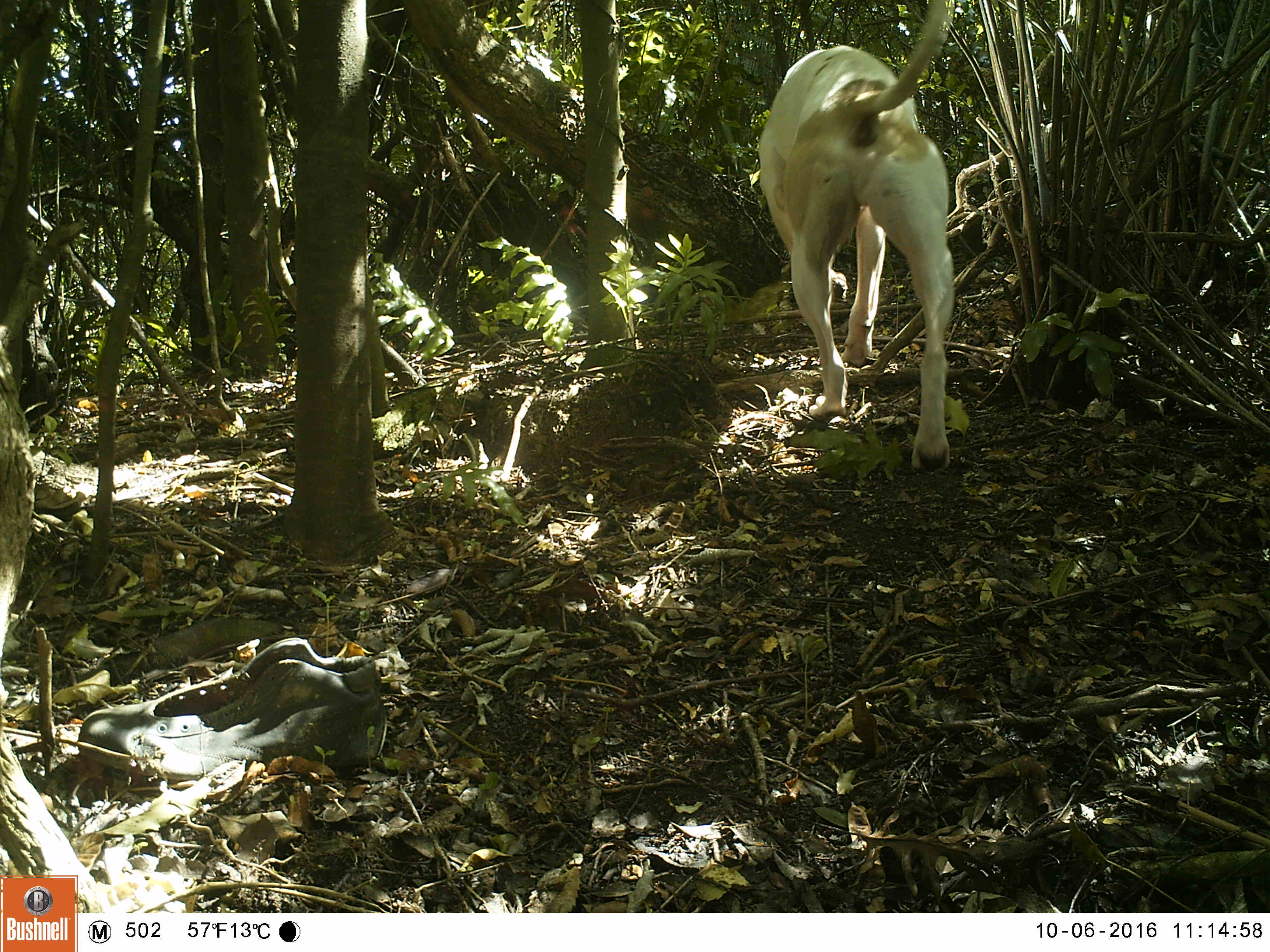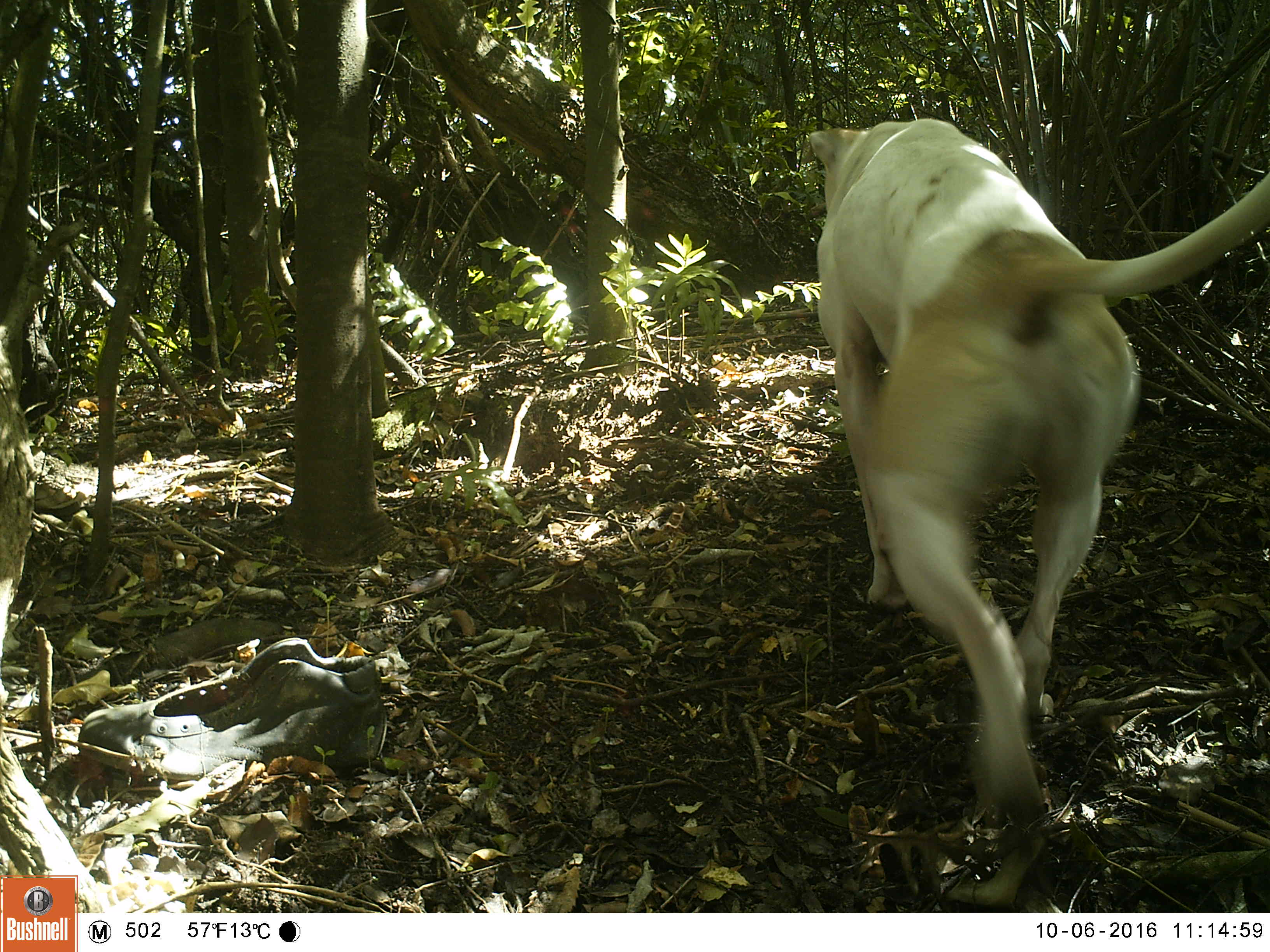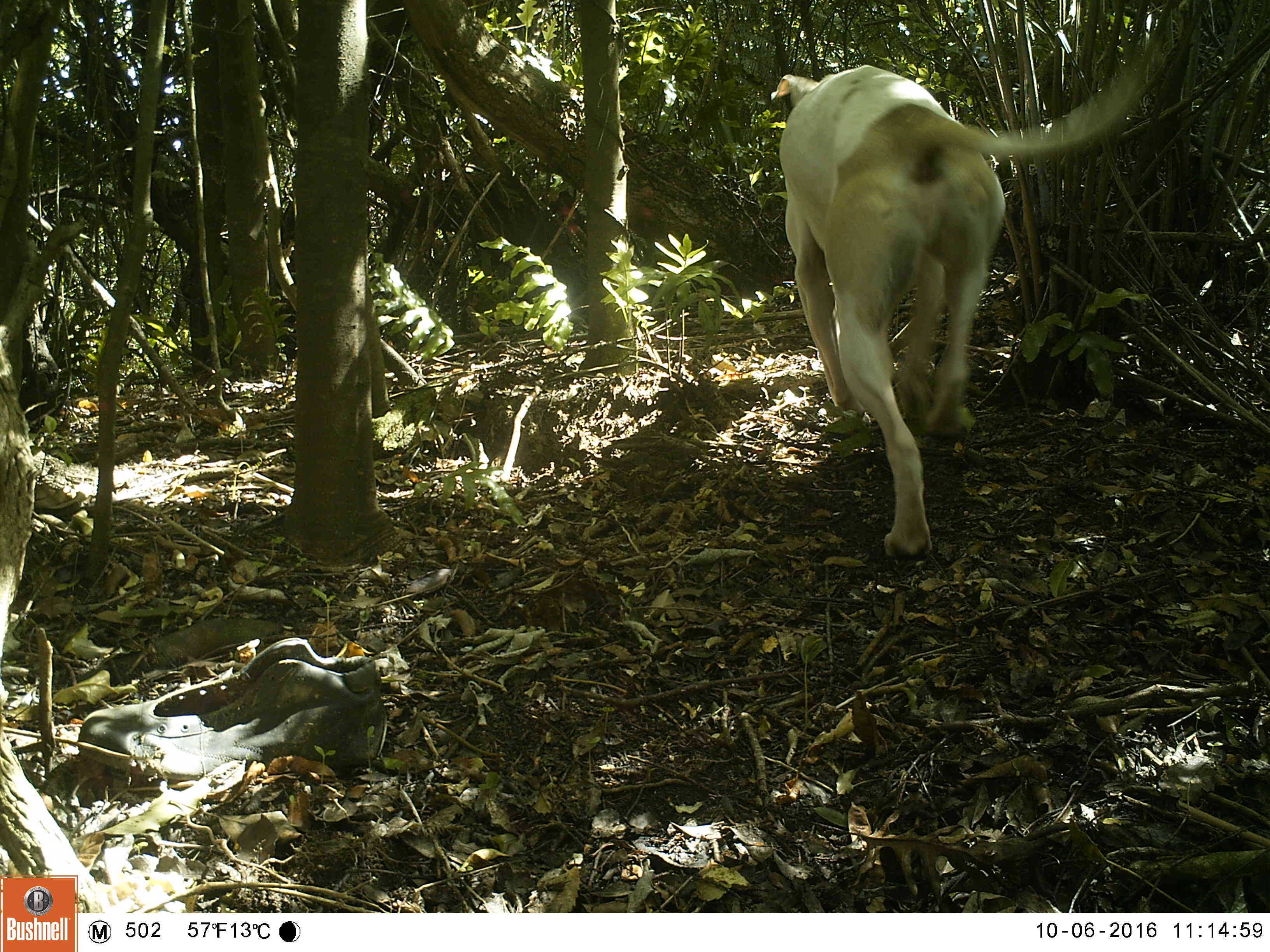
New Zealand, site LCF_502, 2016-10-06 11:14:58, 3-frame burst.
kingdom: Animalia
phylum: Chordata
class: Mammalia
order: Carnivora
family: Canidae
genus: Canis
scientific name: Canis familiaris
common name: domestic dog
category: dog